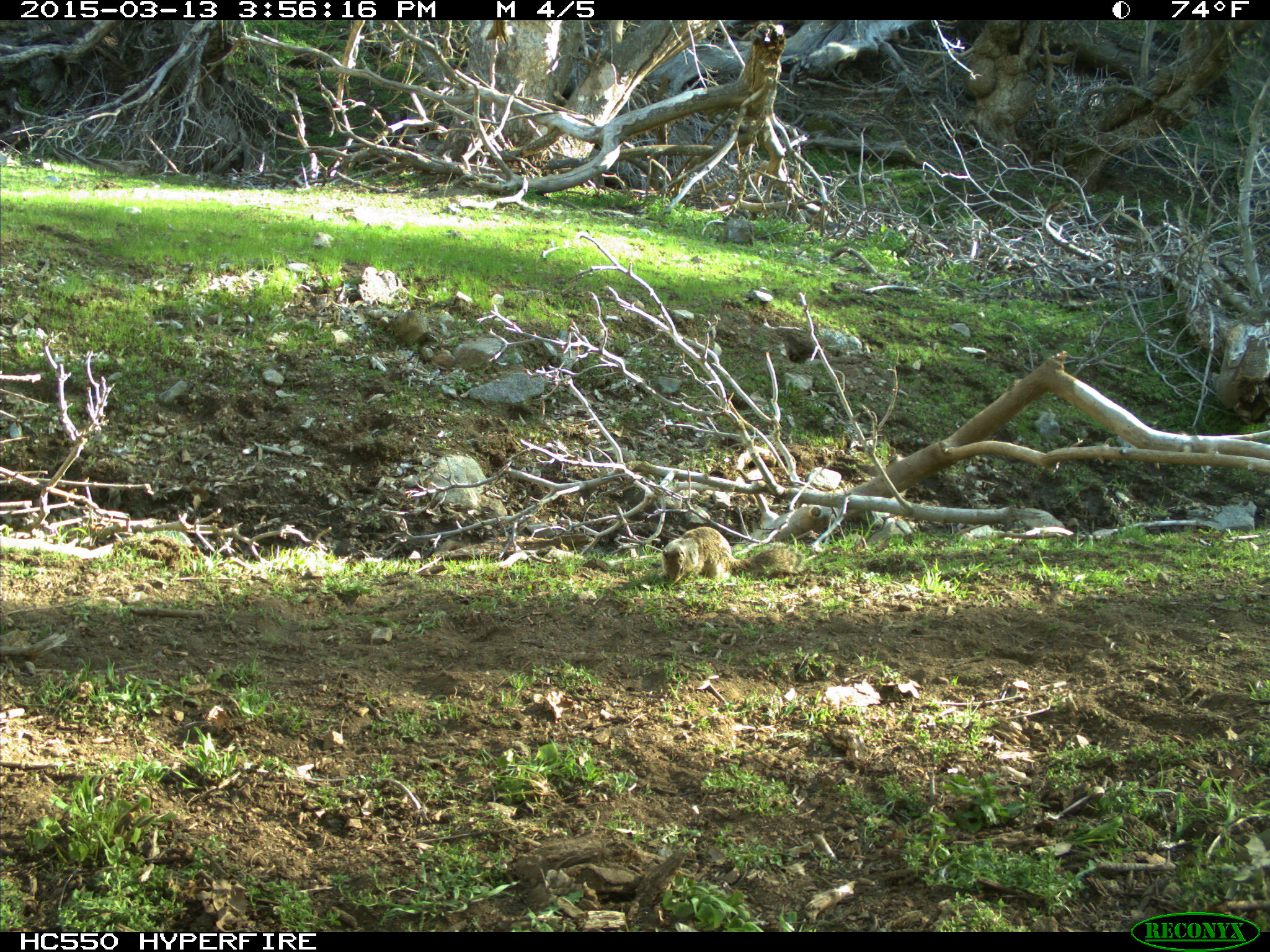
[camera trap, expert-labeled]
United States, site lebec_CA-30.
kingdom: Animalia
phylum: Chordata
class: Mammalia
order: Rodentia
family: Sciuridae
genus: Otospermophilus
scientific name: Otospermophilus beecheyi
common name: california ground squirrel